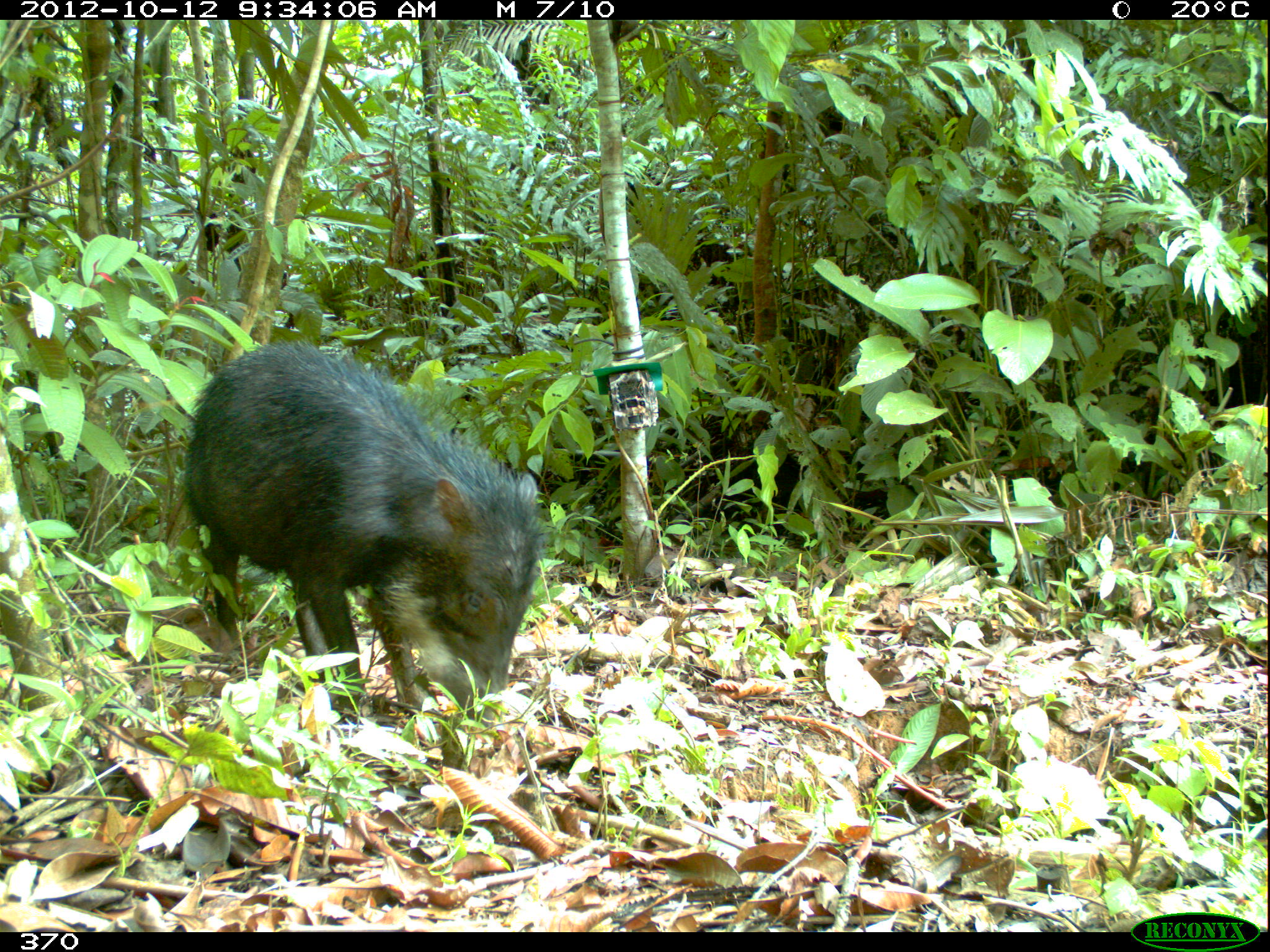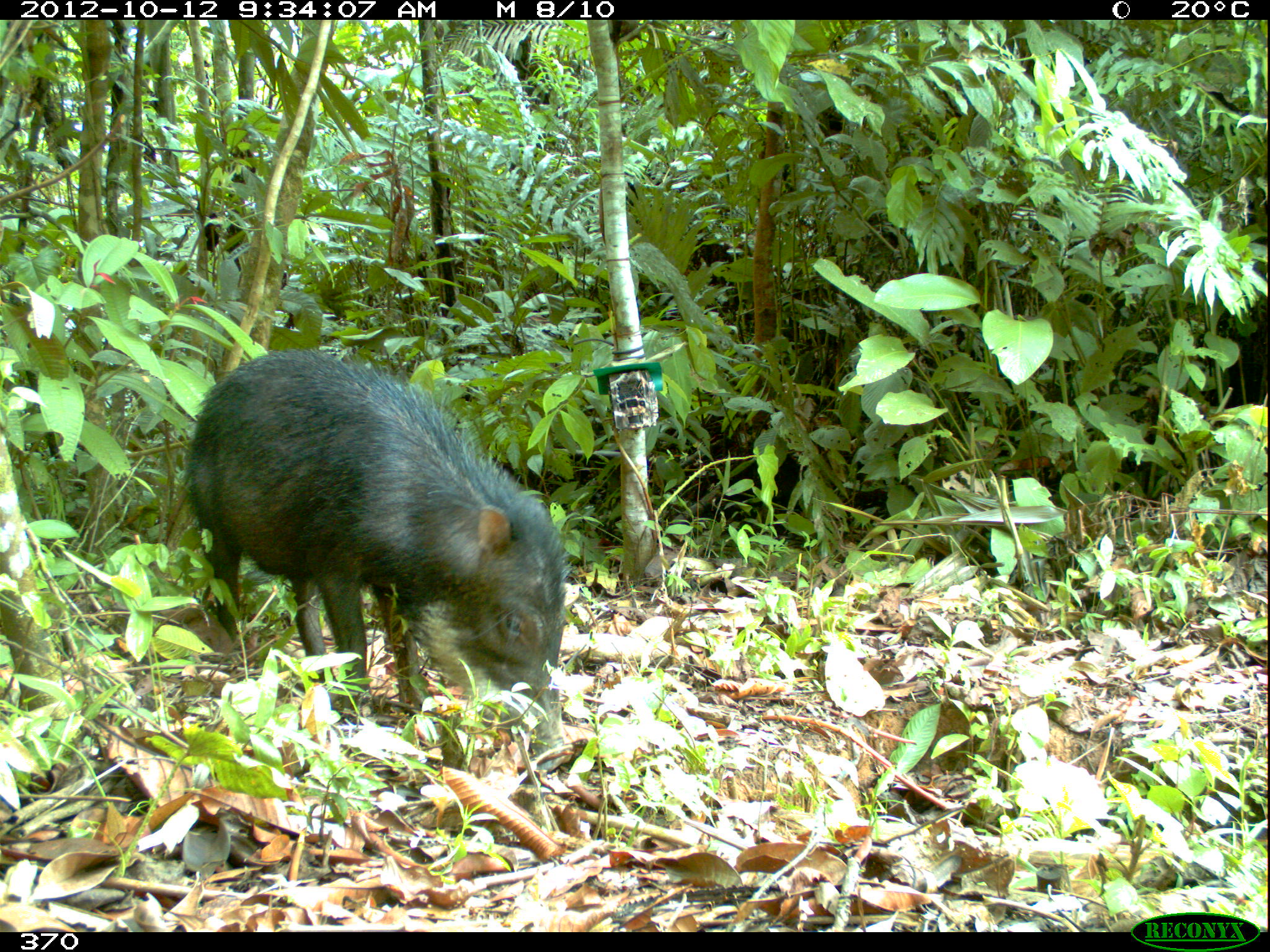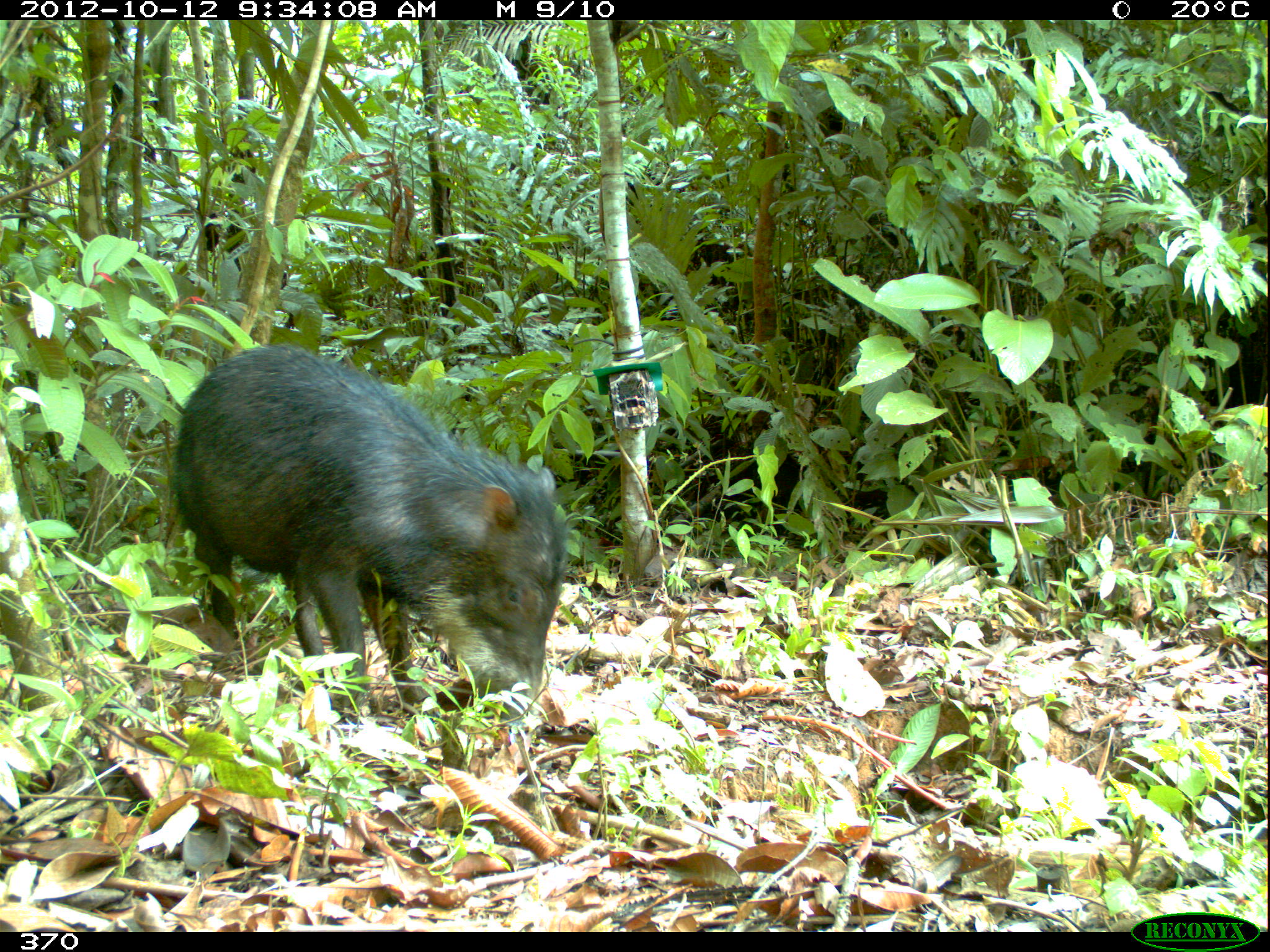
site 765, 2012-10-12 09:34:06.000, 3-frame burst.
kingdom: Animalia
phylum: Chordata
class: Mammalia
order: Artiodactyla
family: Tayassuidae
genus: Tayassu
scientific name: Tayassu pecari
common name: white-lipped peccary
Tayassu pecari (white-lipped peccary).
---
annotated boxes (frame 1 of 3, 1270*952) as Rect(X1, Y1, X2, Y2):
tayassu pecari: Rect(183, 341, 543, 744)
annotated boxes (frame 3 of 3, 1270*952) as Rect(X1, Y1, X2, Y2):
tayassu pecari: Rect(168, 345, 569, 726)